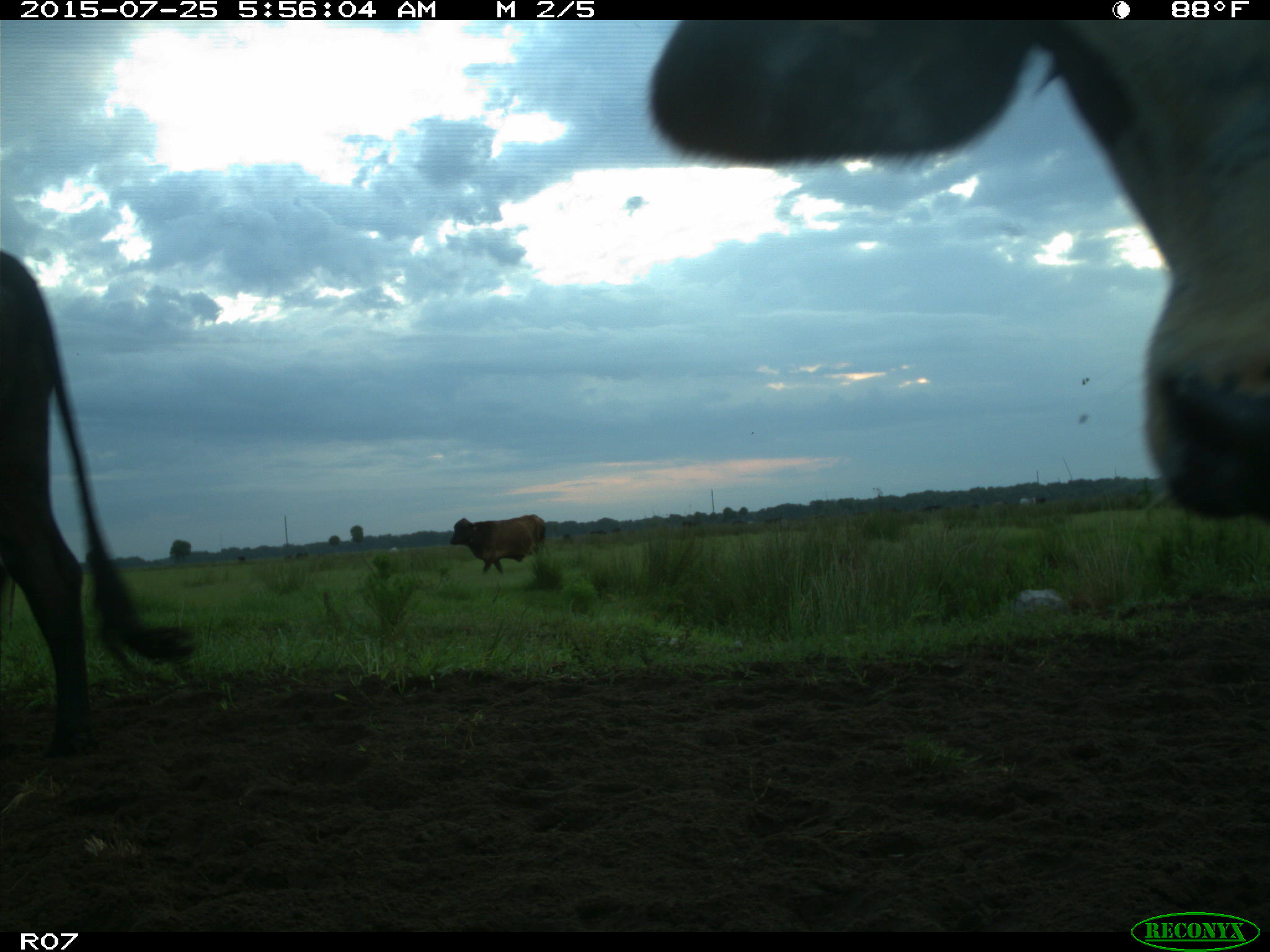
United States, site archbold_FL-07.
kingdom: Animalia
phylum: Chordata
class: Mammalia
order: Artiodactyla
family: Bovidae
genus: Bos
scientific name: Bos taurus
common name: domestic cow